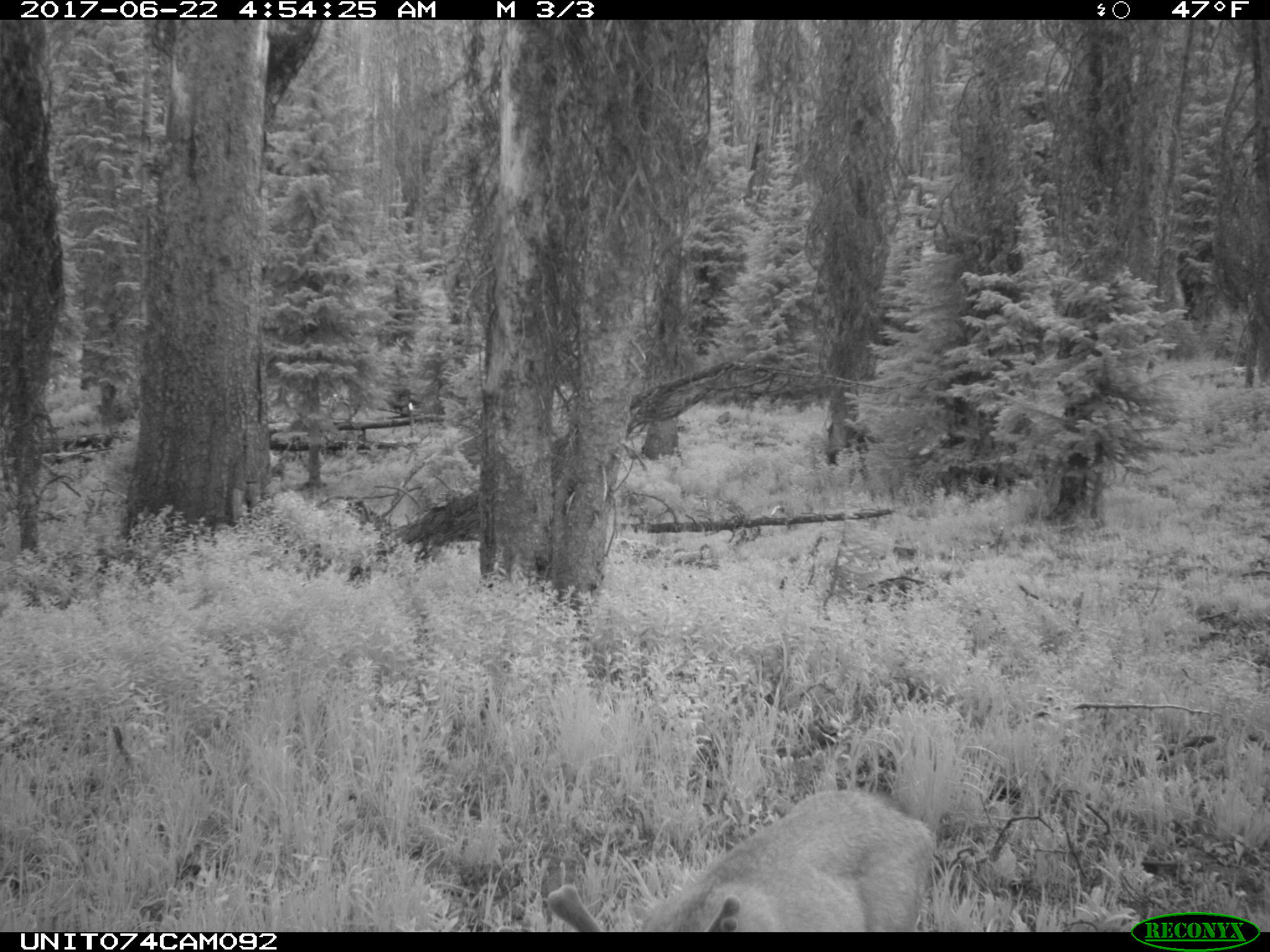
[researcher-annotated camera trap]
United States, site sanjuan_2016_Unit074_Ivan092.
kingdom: Animalia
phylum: Chordata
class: Mammalia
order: Artiodactyla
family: Cervidae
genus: Odocoileus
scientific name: Odocoileus hemionus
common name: mule deer